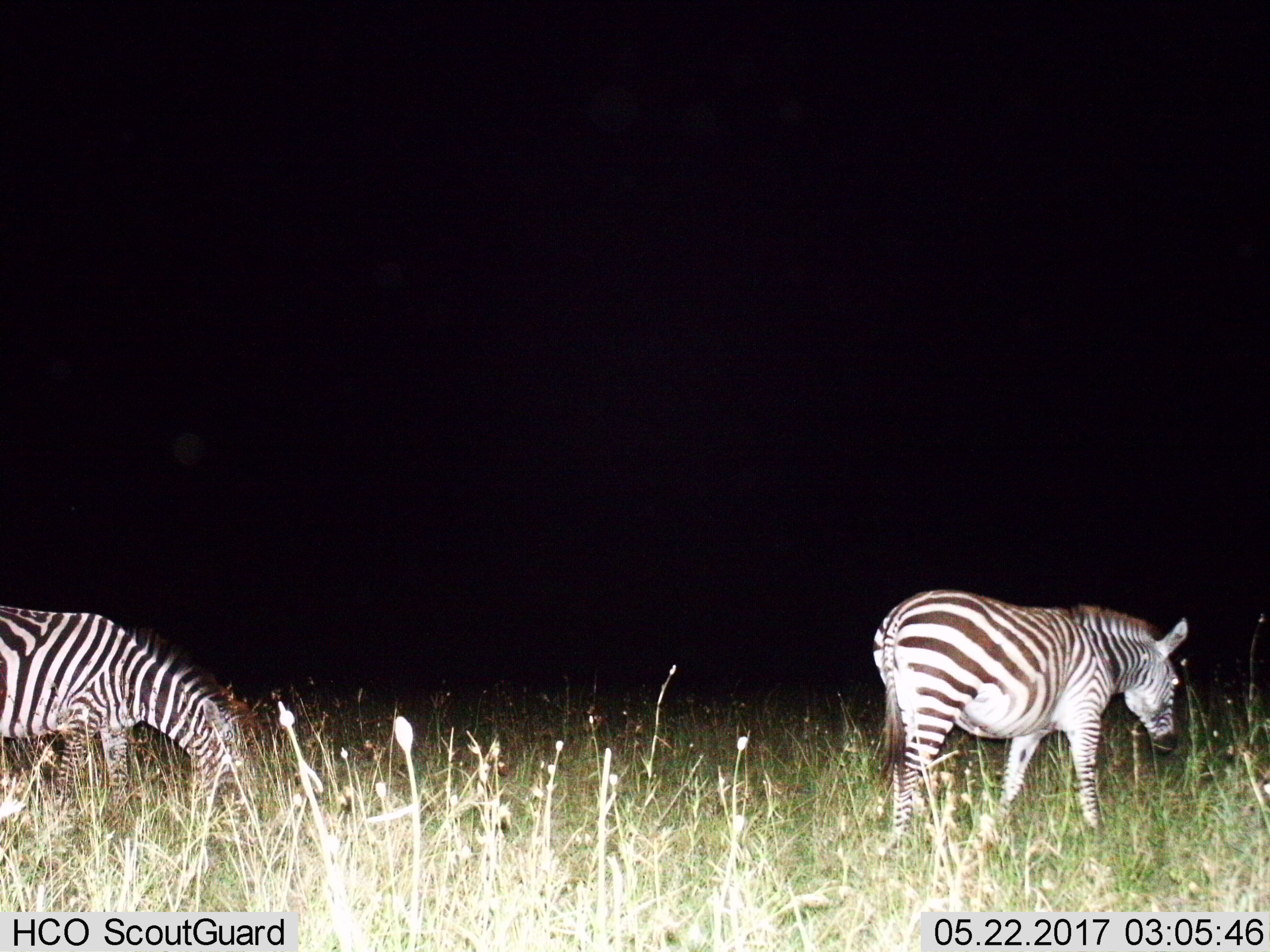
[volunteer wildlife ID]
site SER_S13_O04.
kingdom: Animalia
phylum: Chordata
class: Mammalia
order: Perissodactyla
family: Equidae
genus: Equus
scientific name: Equus quagga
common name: plains zebra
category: zebraplains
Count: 2.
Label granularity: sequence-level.